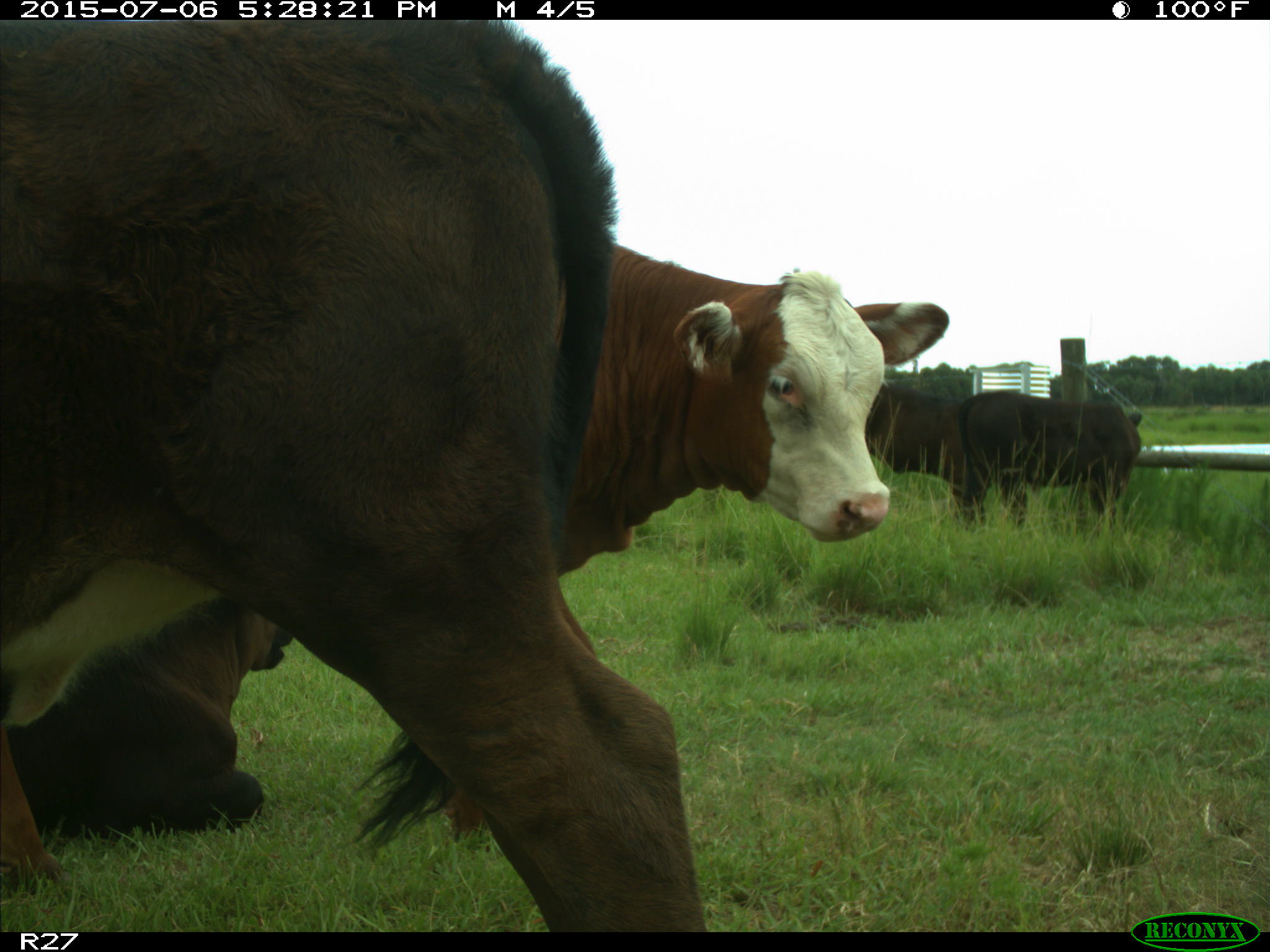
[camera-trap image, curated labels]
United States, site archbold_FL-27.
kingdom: Animalia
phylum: Chordata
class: Mammalia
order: Artiodactyla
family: Bovidae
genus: Bos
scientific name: Bos taurus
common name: domestic cow